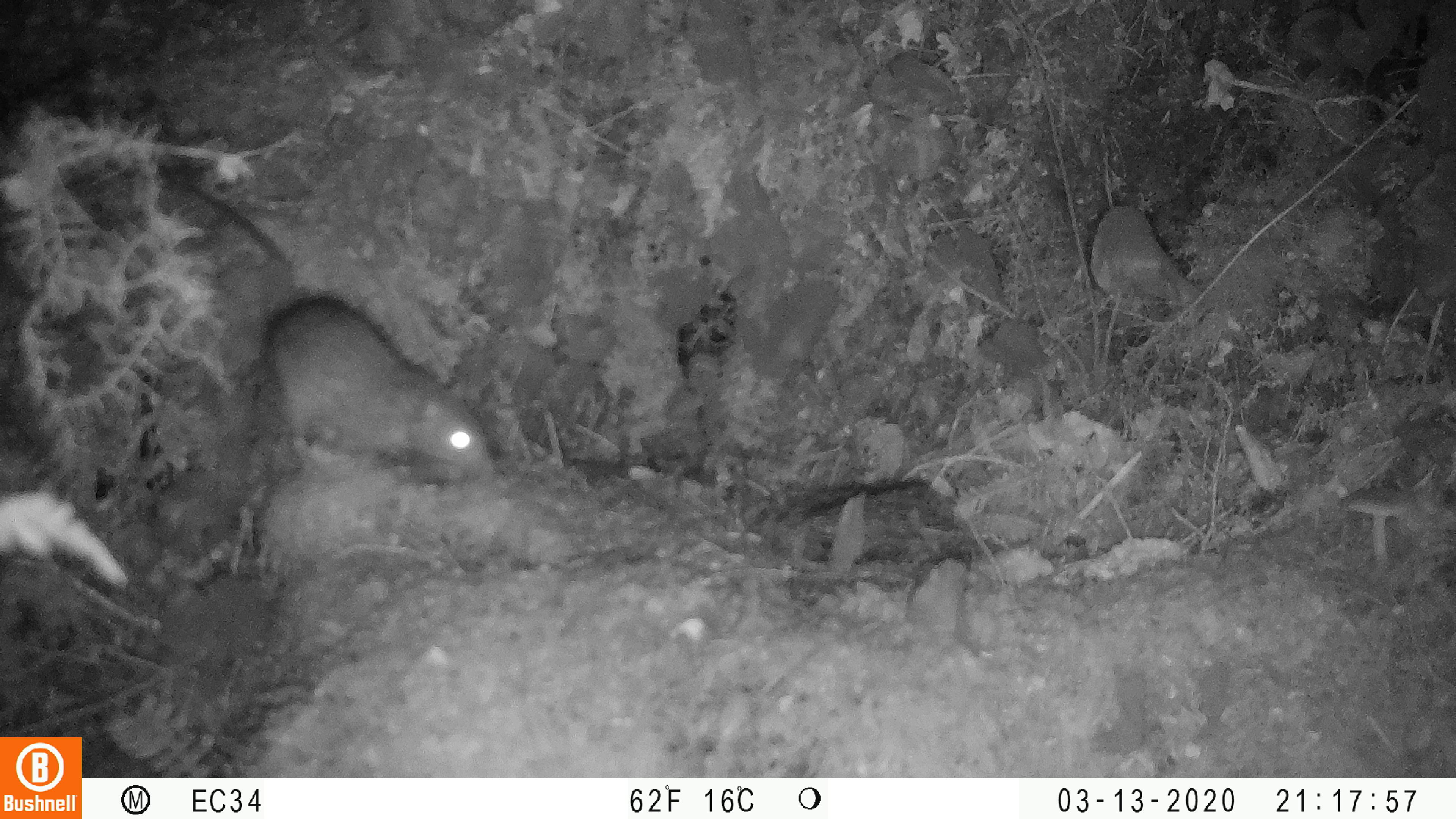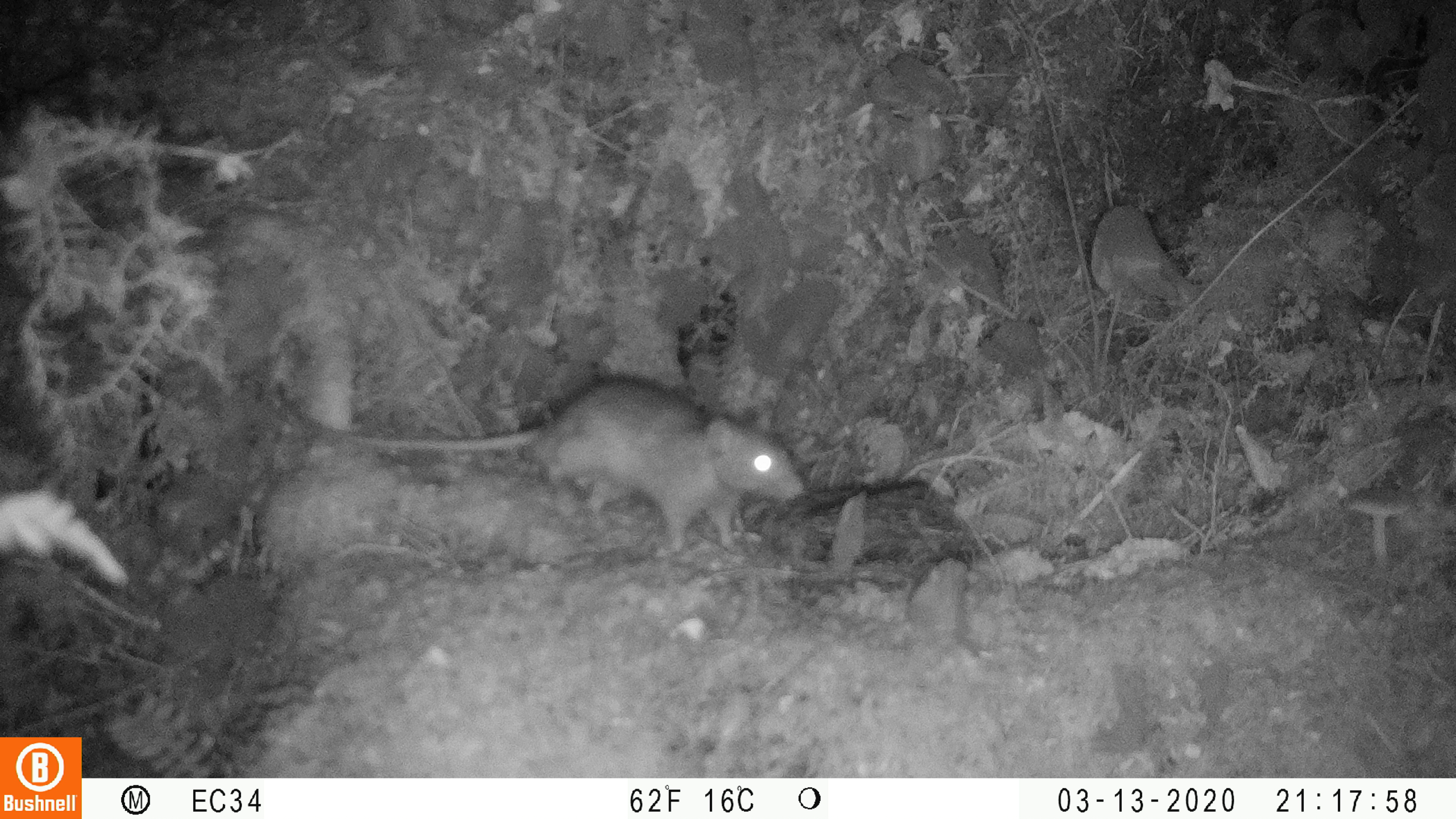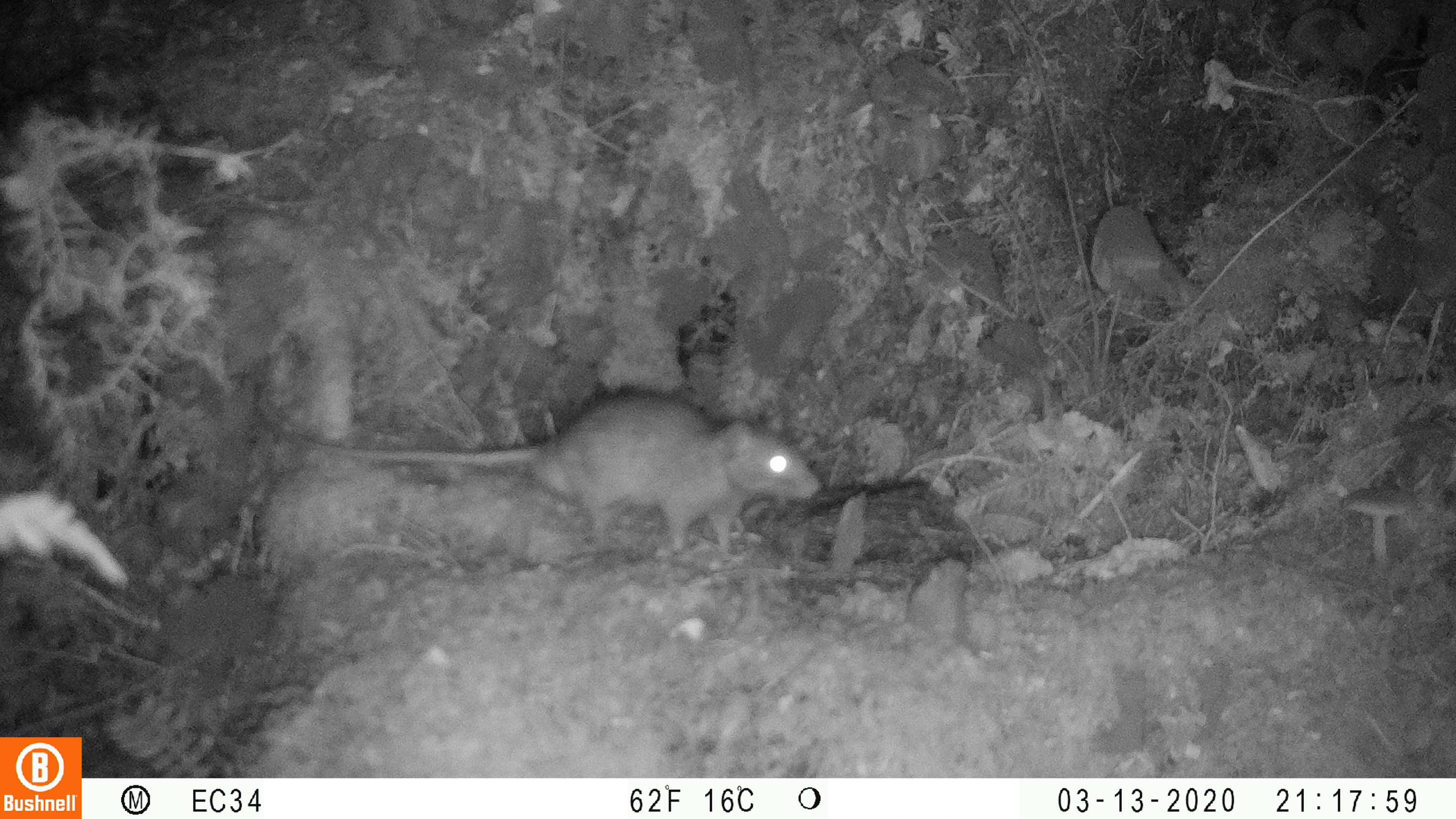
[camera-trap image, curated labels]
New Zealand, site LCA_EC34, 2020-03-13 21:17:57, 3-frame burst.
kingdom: Animalia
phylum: Chordata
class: Mammalia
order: Rodentia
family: Muridae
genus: Rattus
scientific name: Rattus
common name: rat